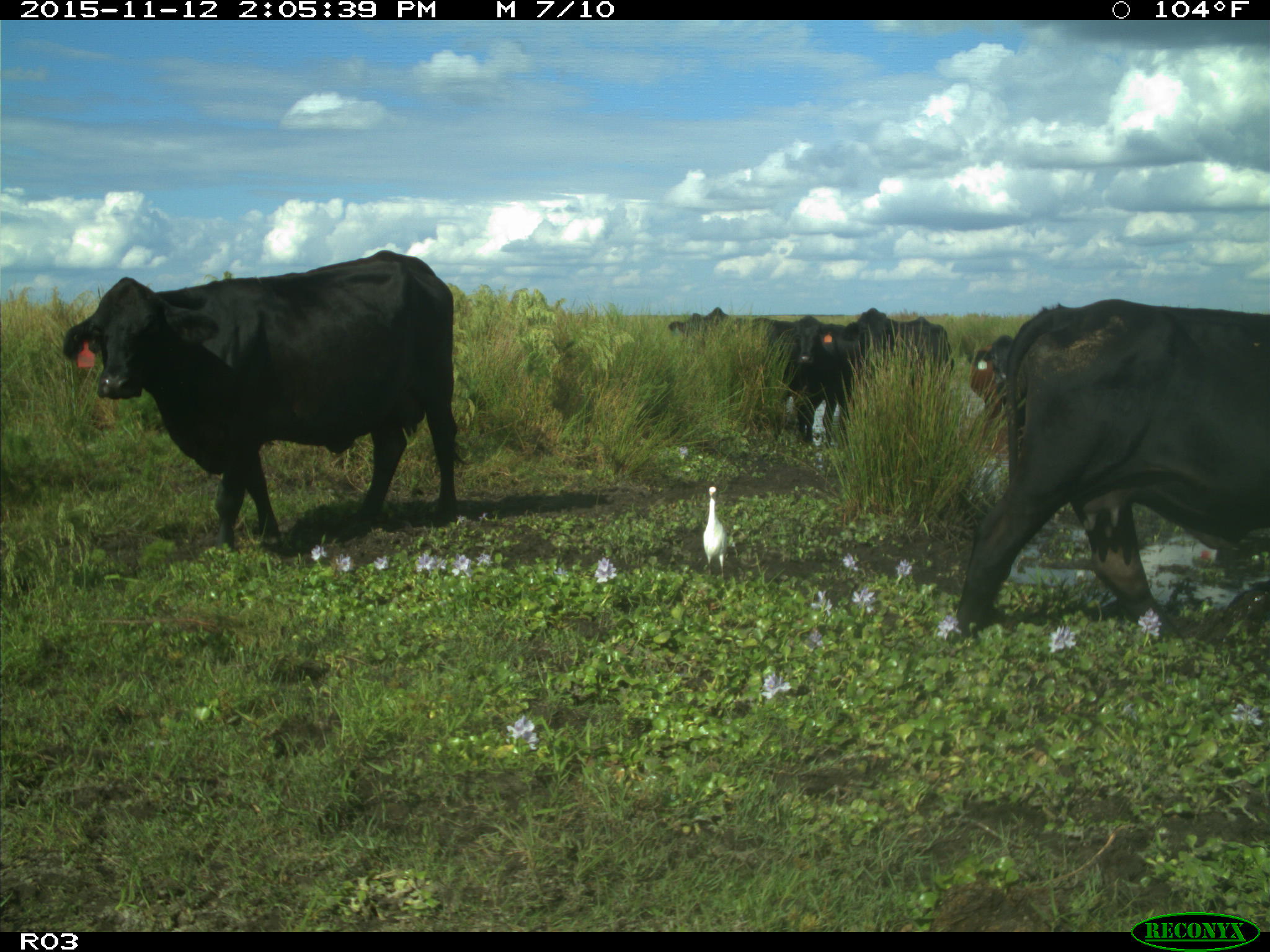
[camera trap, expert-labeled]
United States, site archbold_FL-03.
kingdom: Animalia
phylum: Chordata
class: Mammalia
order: Artiodactyla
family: Bovidae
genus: Bos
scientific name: Bos taurus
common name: domestic cow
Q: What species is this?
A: Bos taurus (domestic cow).